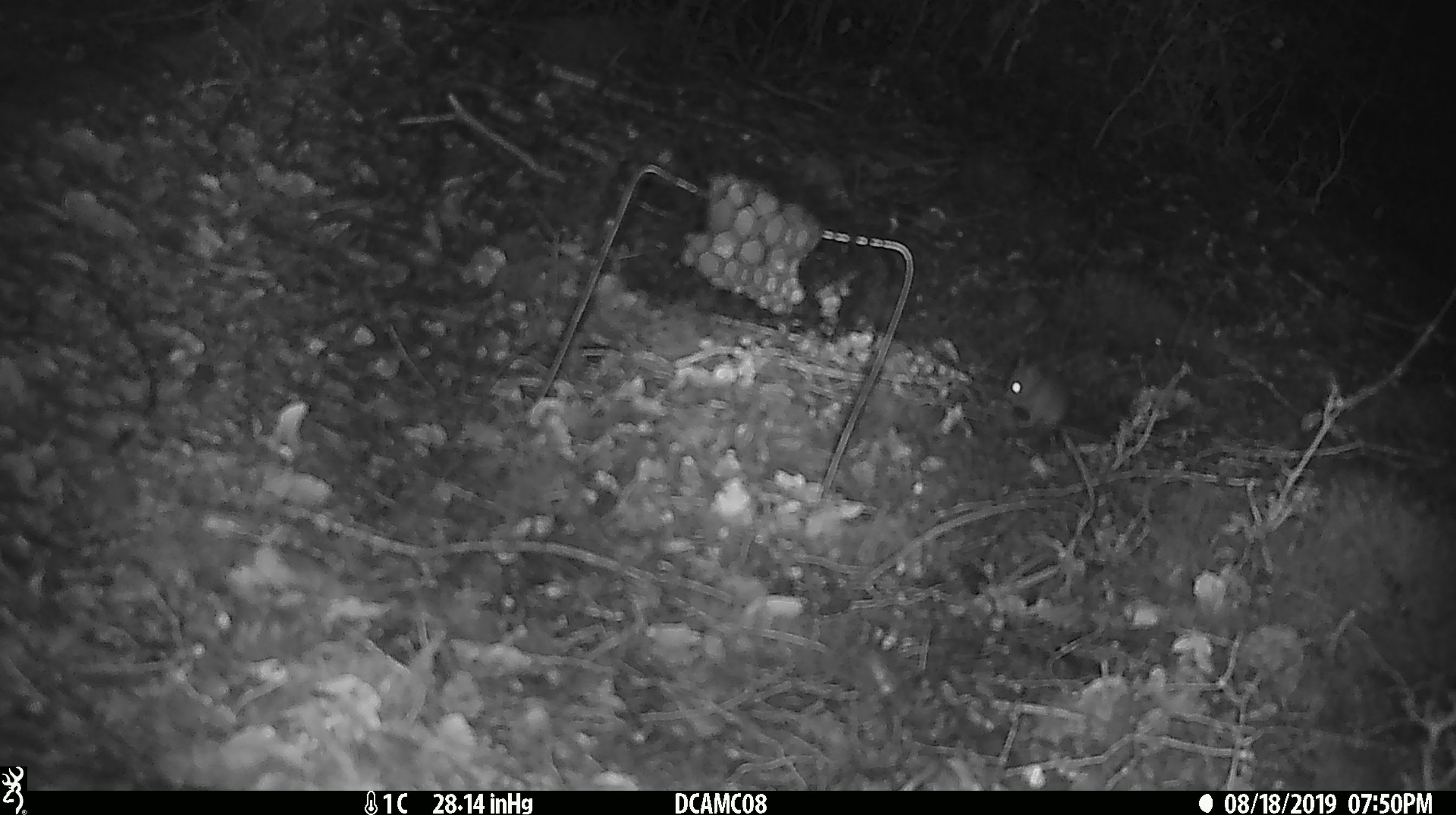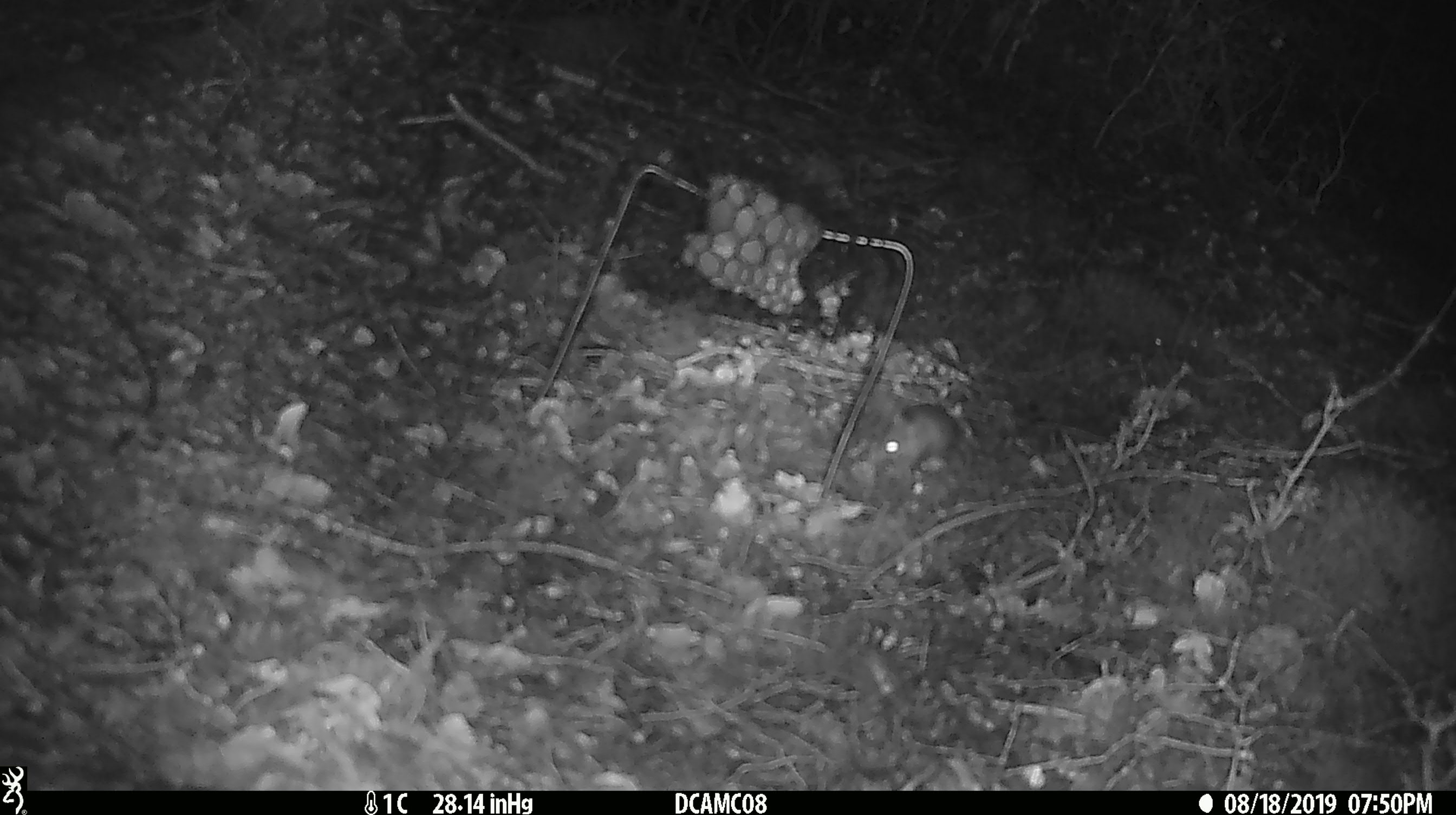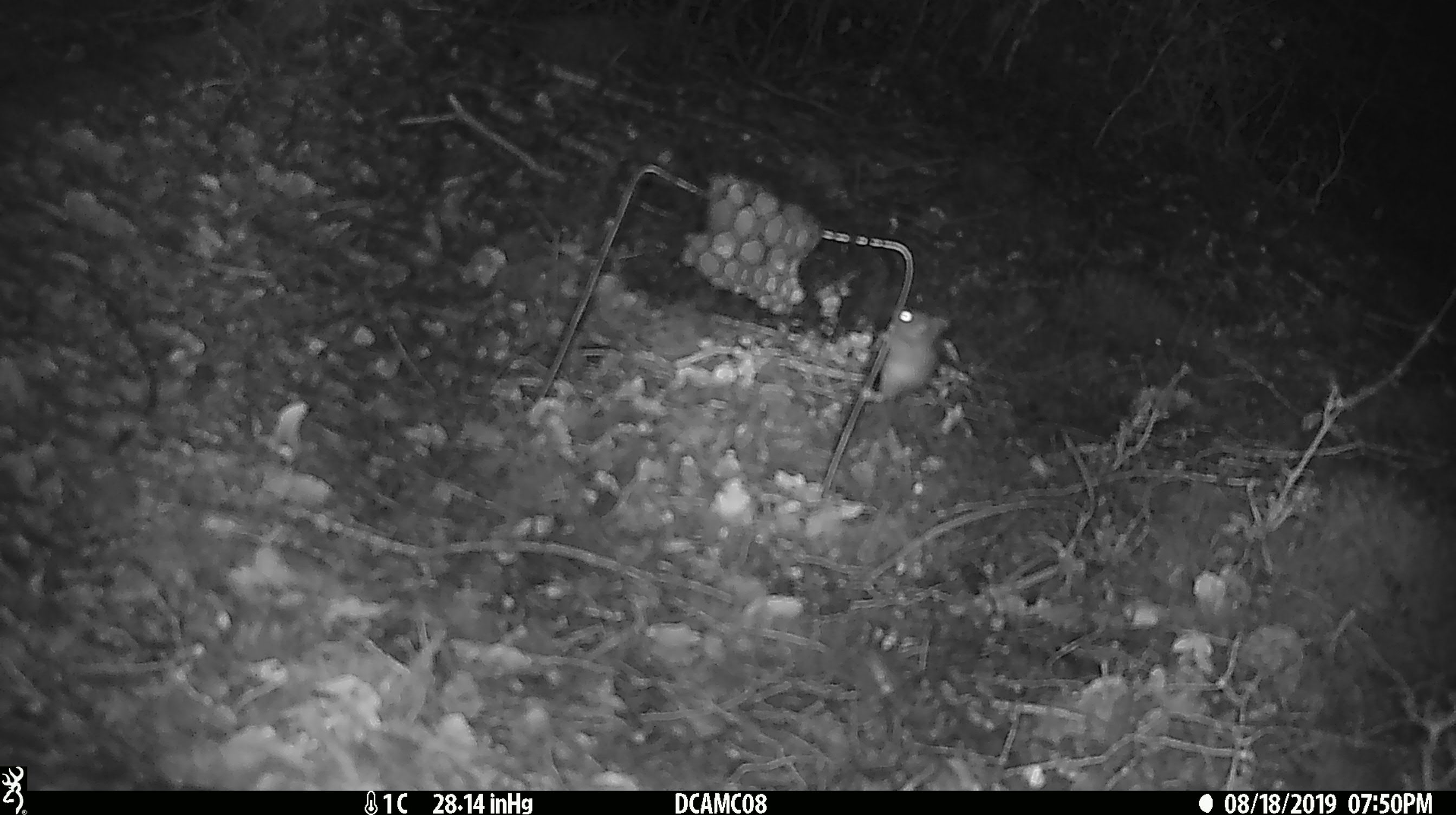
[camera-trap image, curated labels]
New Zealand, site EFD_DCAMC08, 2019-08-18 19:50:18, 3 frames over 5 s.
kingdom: Animalia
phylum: Chordata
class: Mammalia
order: Rodentia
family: Muridae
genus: Mus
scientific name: Mus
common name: mouse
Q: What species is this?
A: Mouse (Mus).